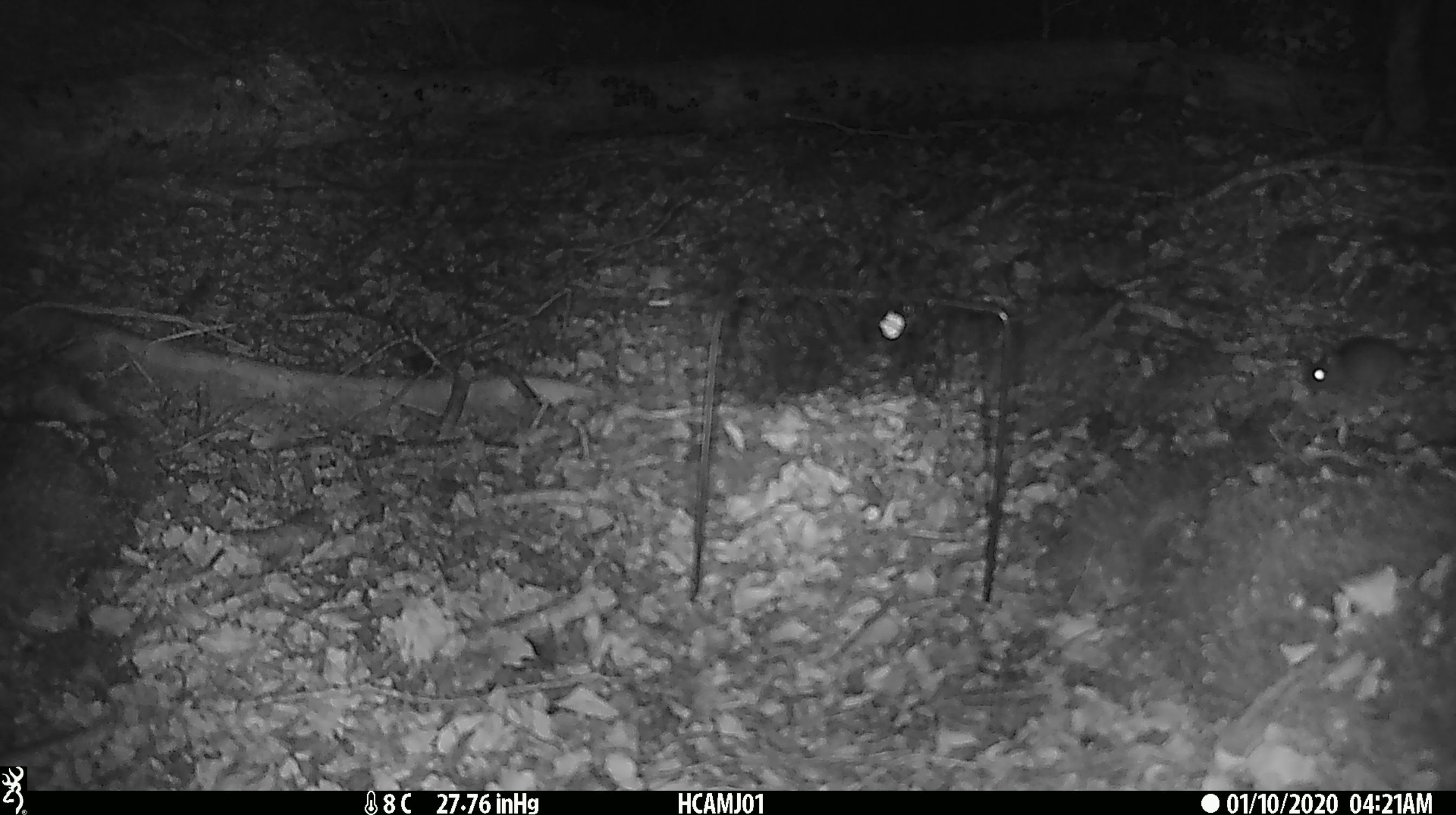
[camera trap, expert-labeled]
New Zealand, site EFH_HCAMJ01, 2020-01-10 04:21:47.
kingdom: Animalia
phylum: Chordata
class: Mammalia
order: Rodentia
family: Muridae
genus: Mus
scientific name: Mus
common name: mouse